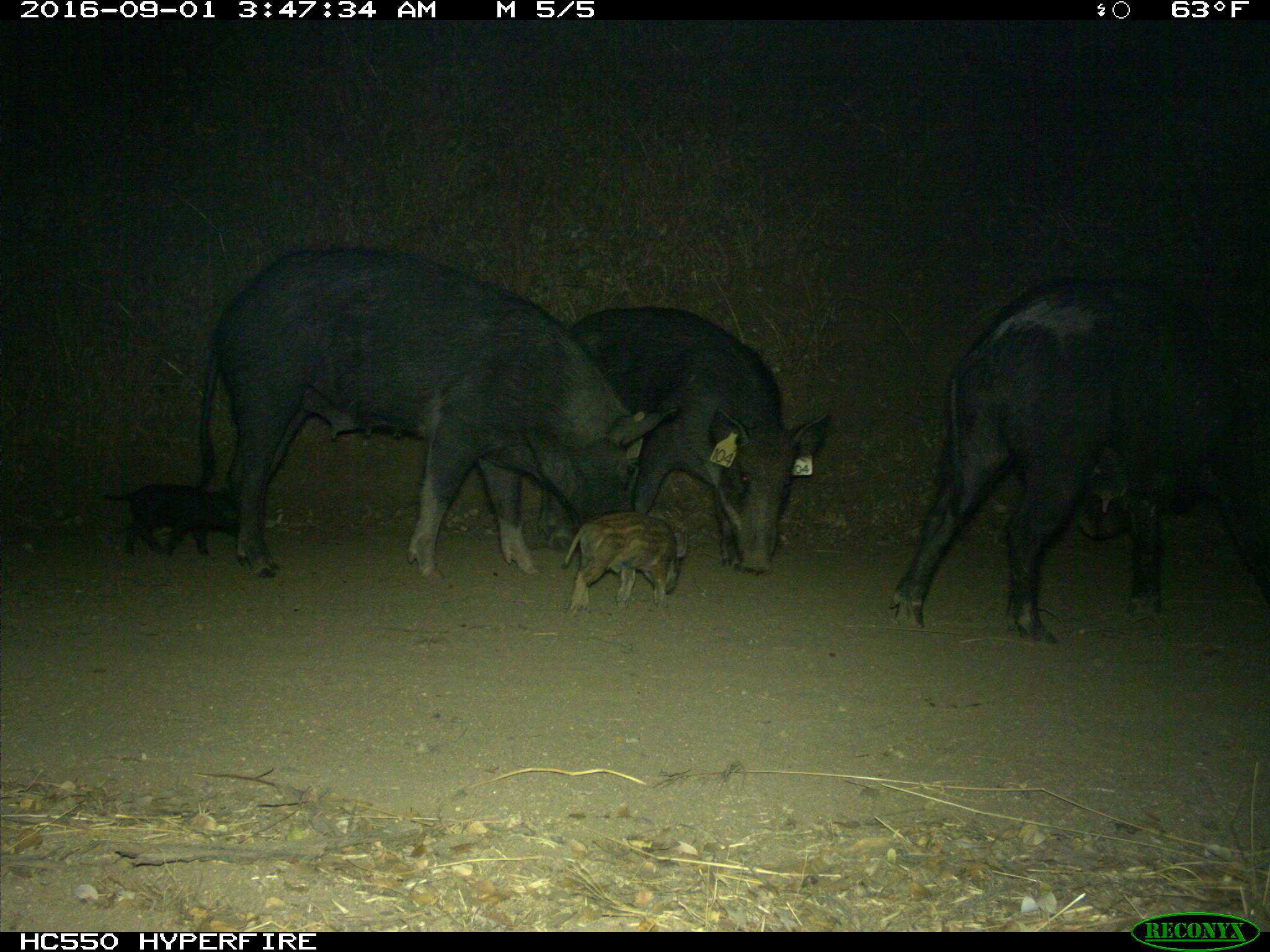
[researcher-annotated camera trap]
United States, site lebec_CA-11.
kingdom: Animalia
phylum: Chordata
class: Mammalia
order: Artiodactyla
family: Suidae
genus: Sus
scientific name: Sus scrofa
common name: wild boar